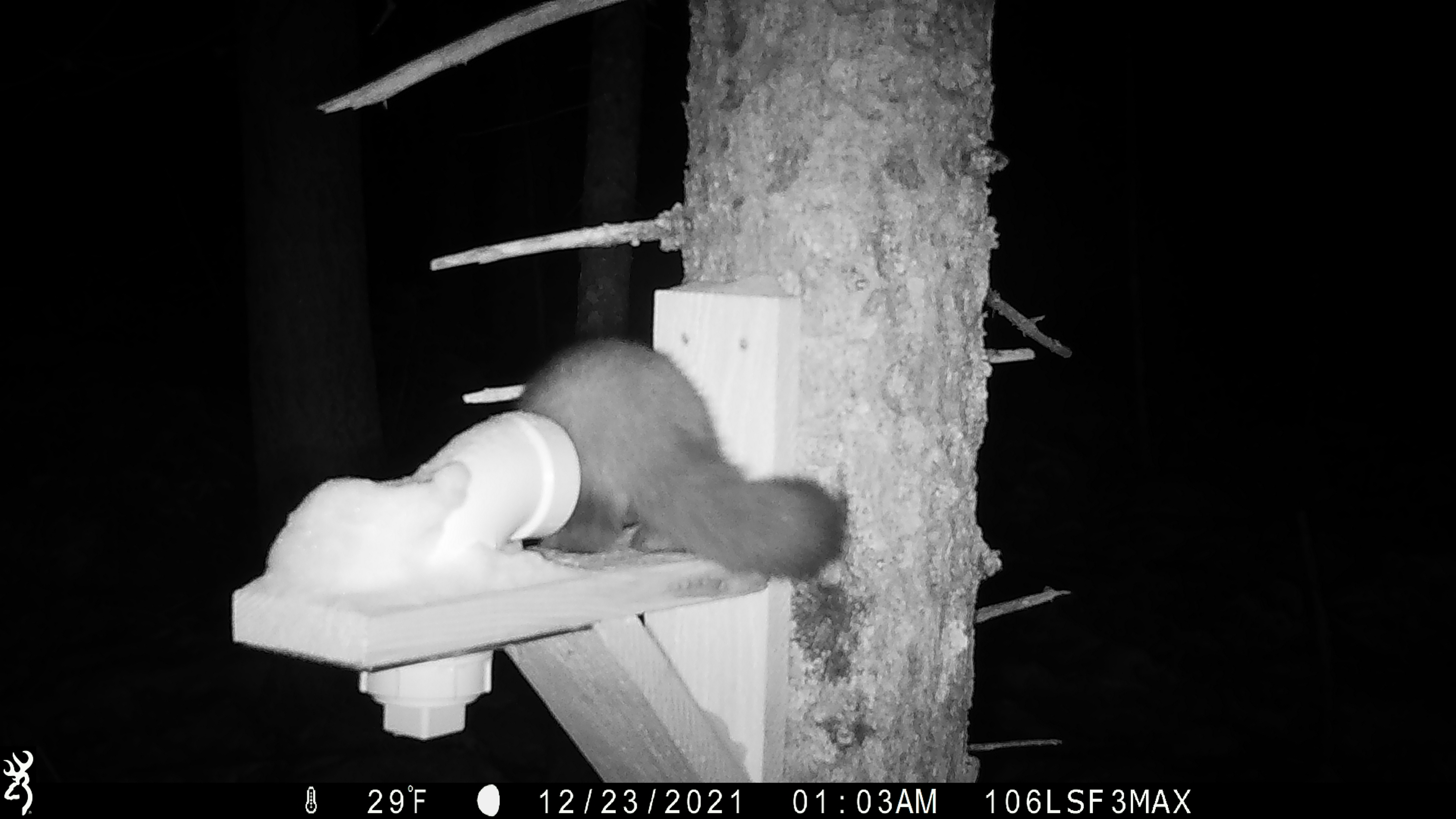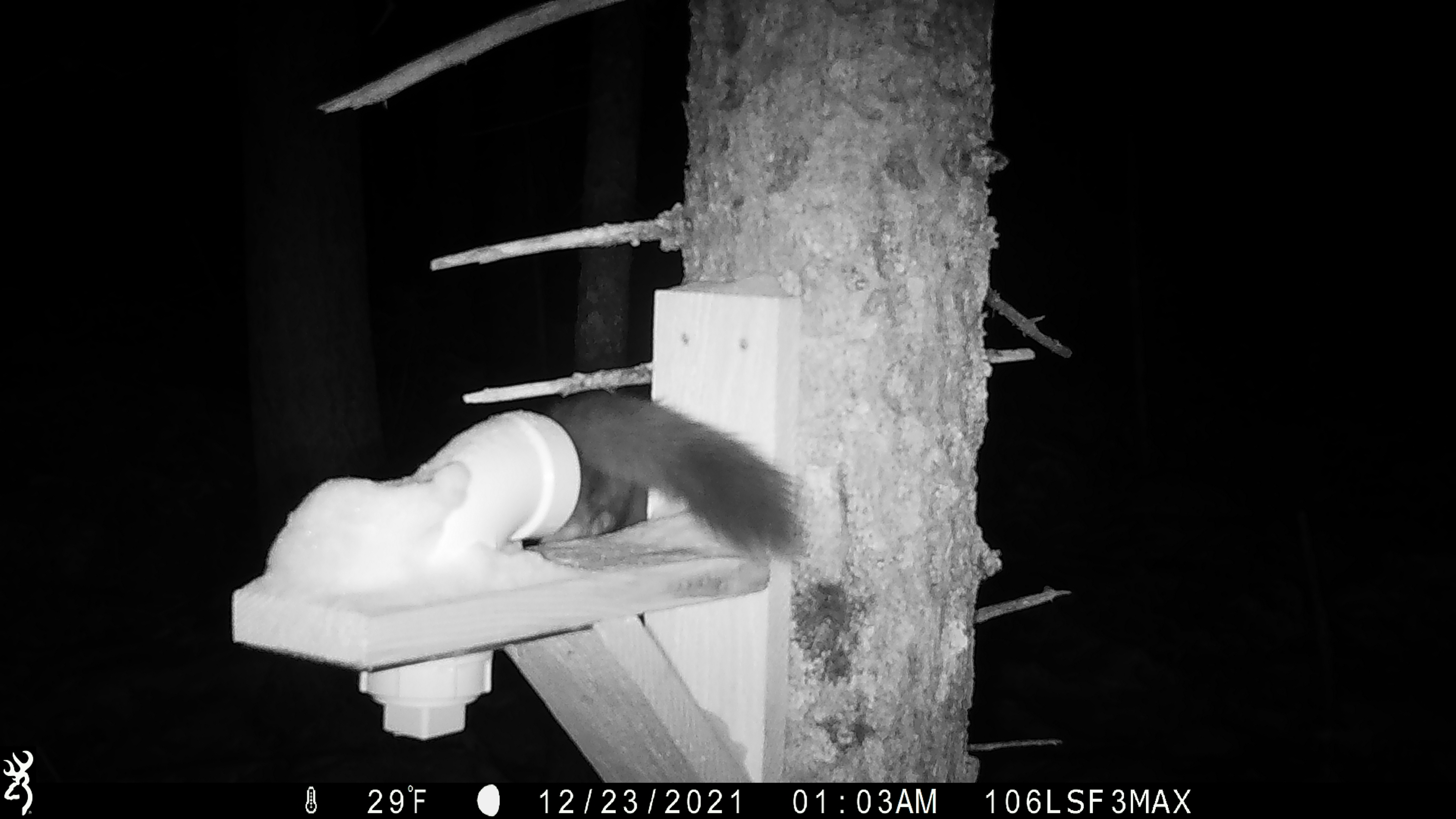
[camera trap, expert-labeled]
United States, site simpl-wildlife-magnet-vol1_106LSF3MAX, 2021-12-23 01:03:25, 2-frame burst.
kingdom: Animalia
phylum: Chordata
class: Mammalia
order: Carnivora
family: Mustelidae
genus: Martes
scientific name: Martes americana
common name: american marten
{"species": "american marten (Martes americana)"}